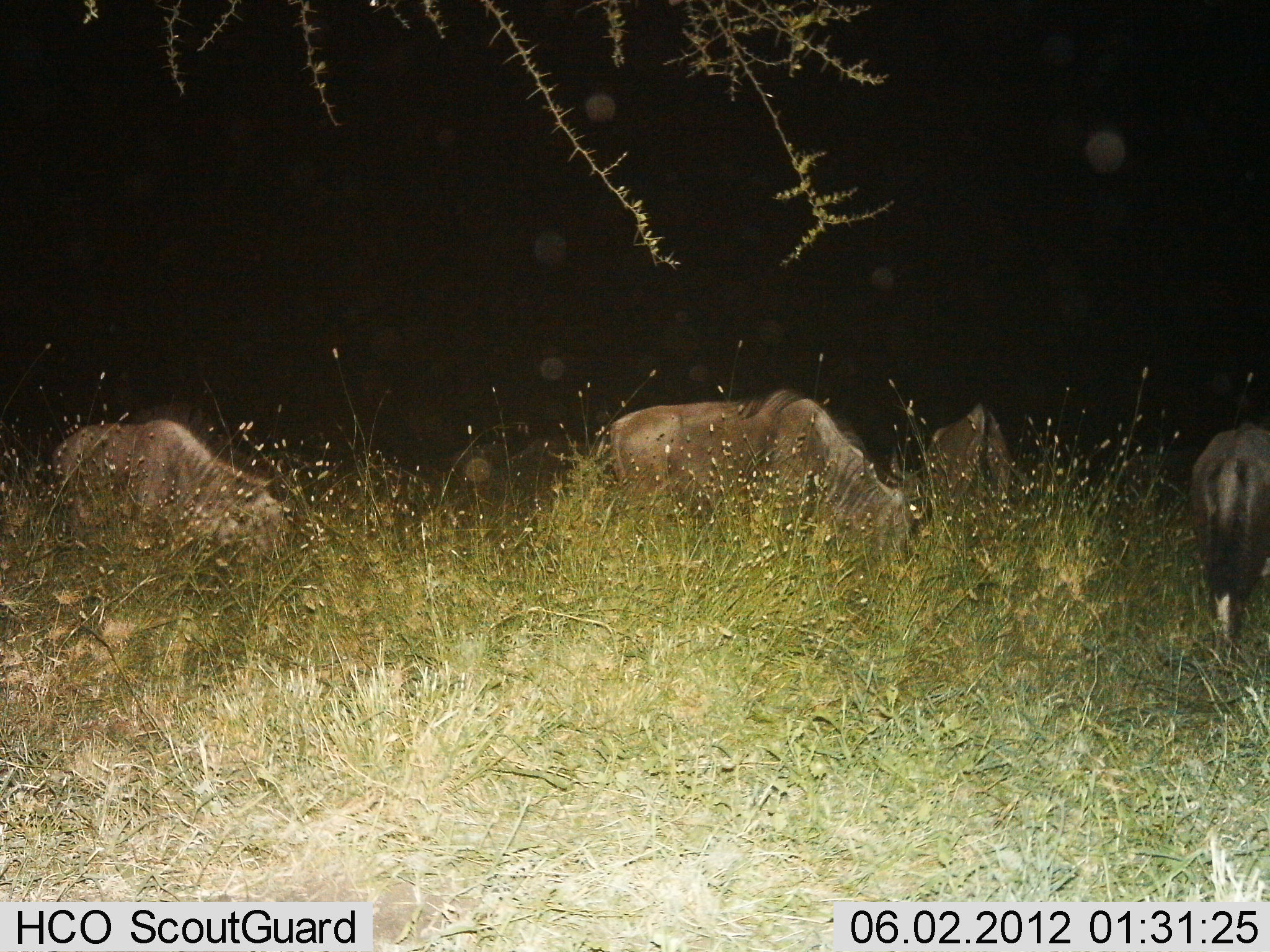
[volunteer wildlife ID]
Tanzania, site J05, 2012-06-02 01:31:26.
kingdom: Animalia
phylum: Chordata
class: Mammalia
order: Artiodactyla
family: Bovidae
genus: Connochaetes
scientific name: Connochaetes taurinus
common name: blue wildebeest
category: wildebeest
Wildebeest (blue wildebeest) (Connochaetes taurinus), count 4. Behavior (volunteer vote fractions): standing 40%, resting 0%, moving 10%, interacting 0%. Young present (vote fraction): 0%. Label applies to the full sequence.